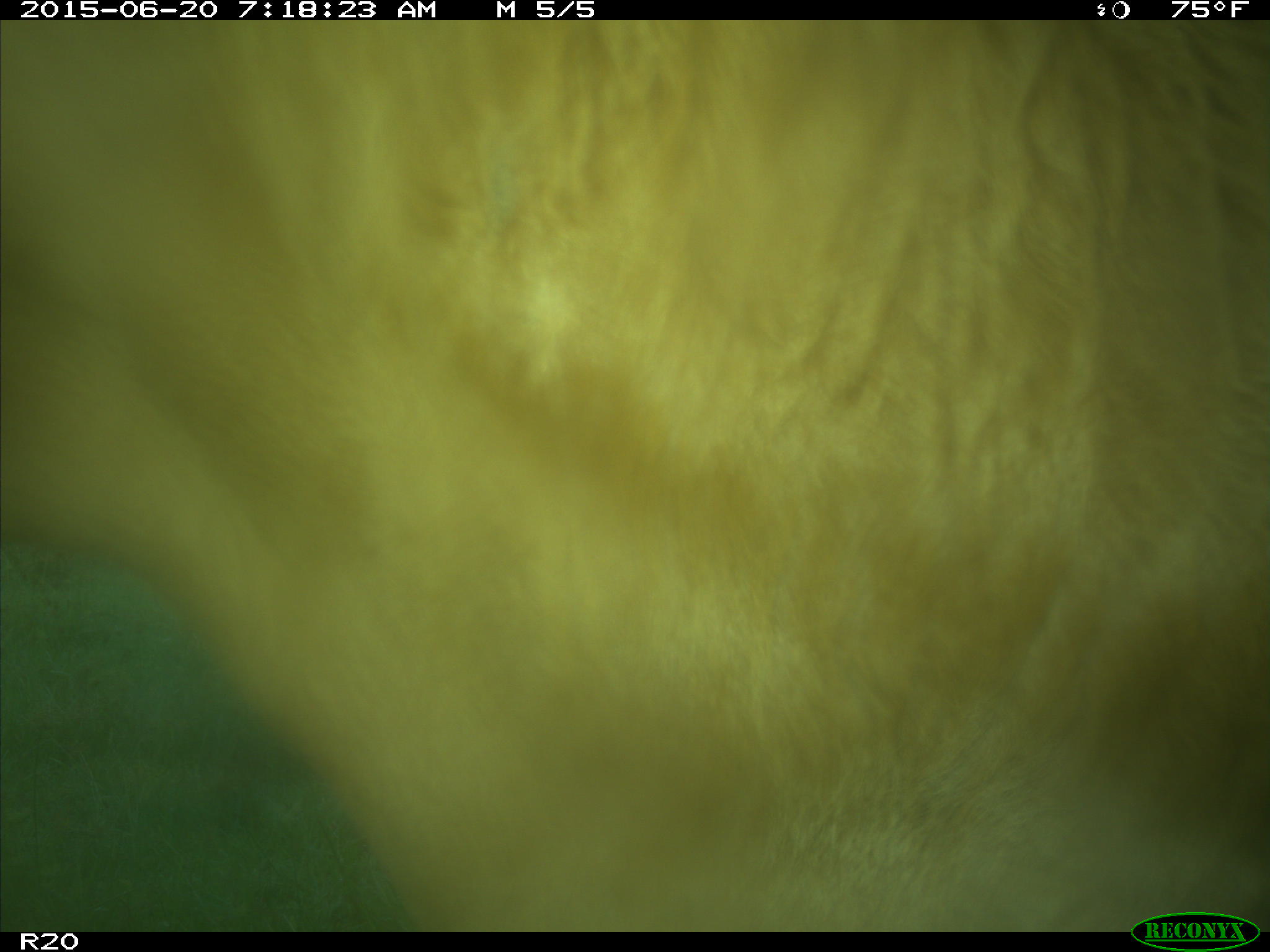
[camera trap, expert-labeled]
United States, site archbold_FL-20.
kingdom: Animalia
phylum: Chordata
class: Mammalia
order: Artiodactyla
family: Bovidae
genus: Bos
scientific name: Bos taurus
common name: domestic cow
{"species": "Bos taurus (domestic cow)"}